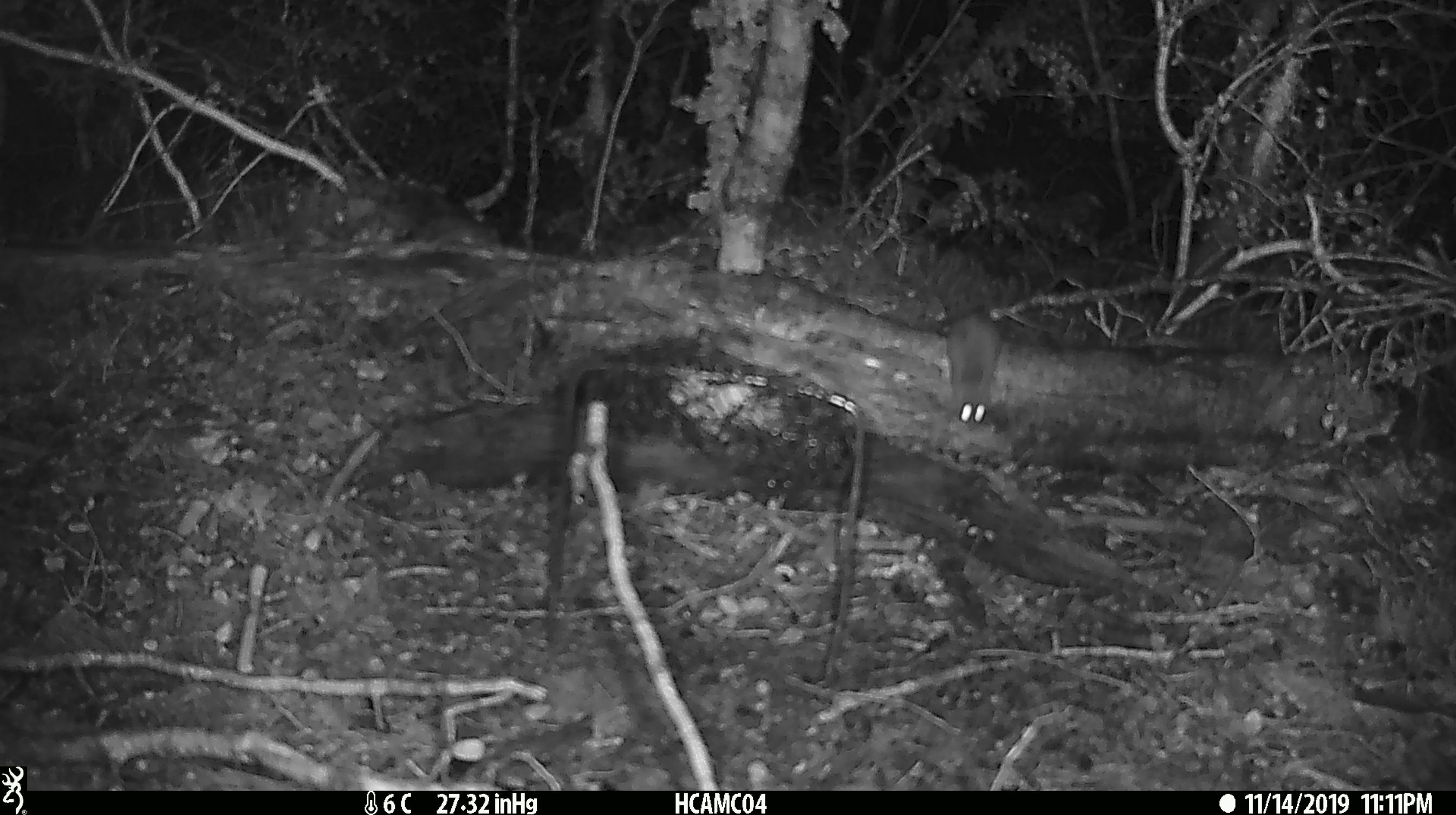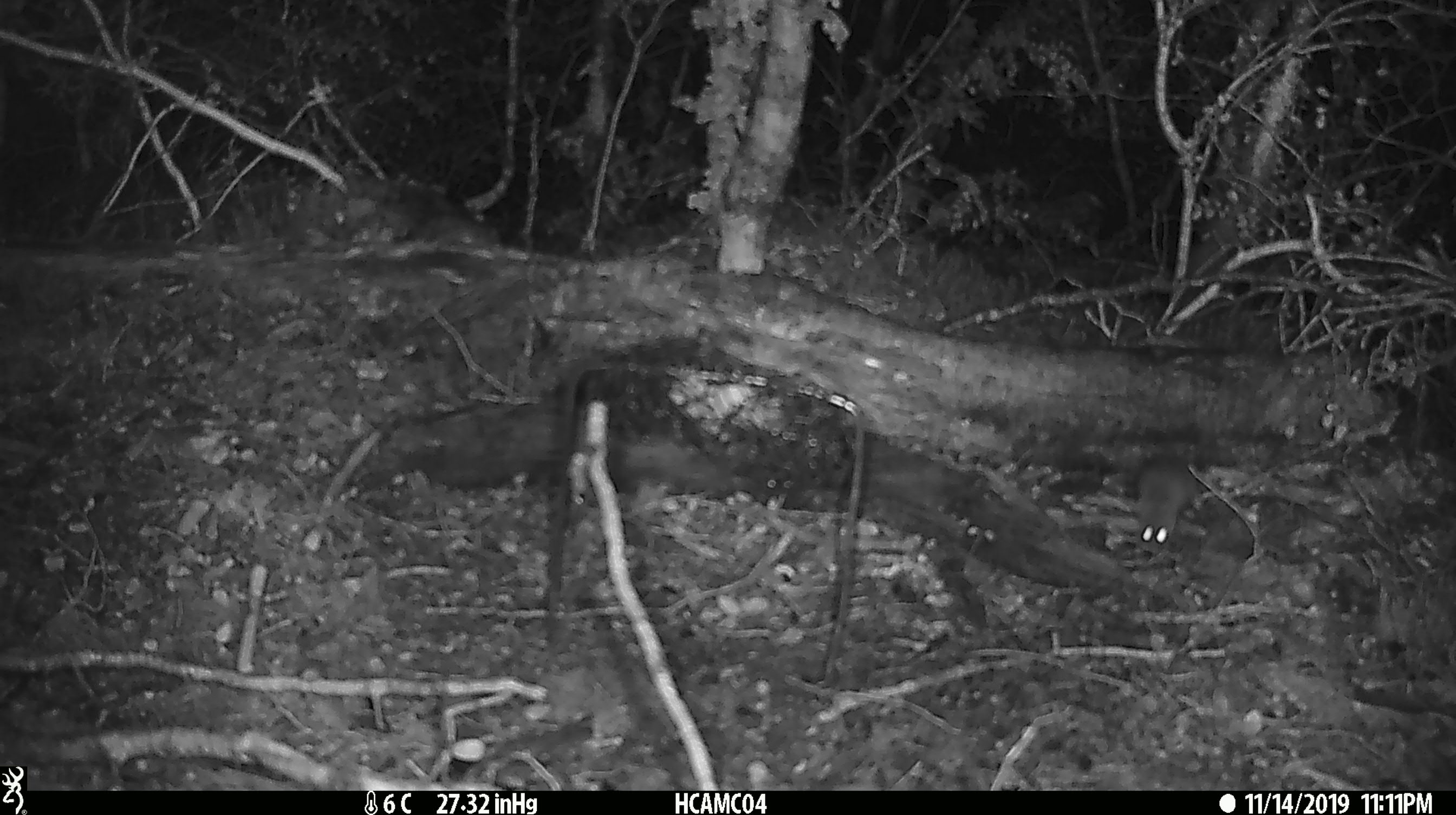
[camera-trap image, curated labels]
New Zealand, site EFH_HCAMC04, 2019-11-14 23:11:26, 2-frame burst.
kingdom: Animalia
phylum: Chordata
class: Mammalia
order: Rodentia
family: Muridae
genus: Mus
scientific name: Mus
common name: mouse